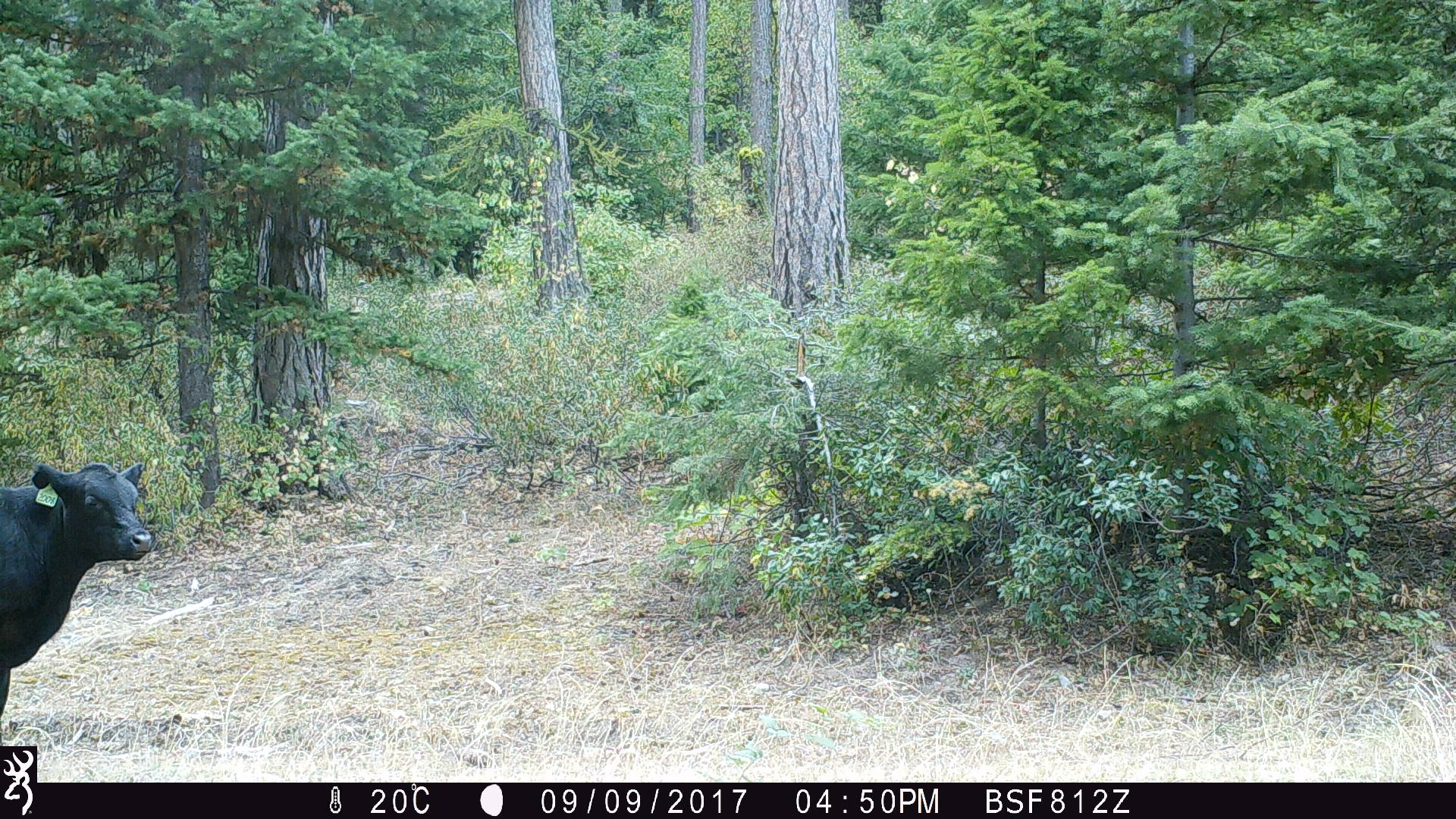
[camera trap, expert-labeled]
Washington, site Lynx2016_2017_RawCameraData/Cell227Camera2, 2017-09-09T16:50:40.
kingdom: Animalia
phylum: Chordata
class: Mammalia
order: Artiodactyla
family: Bovidae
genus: Bos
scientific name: Bos taurus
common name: domestic cattle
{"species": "domestic cattle (Bos taurus)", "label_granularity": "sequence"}